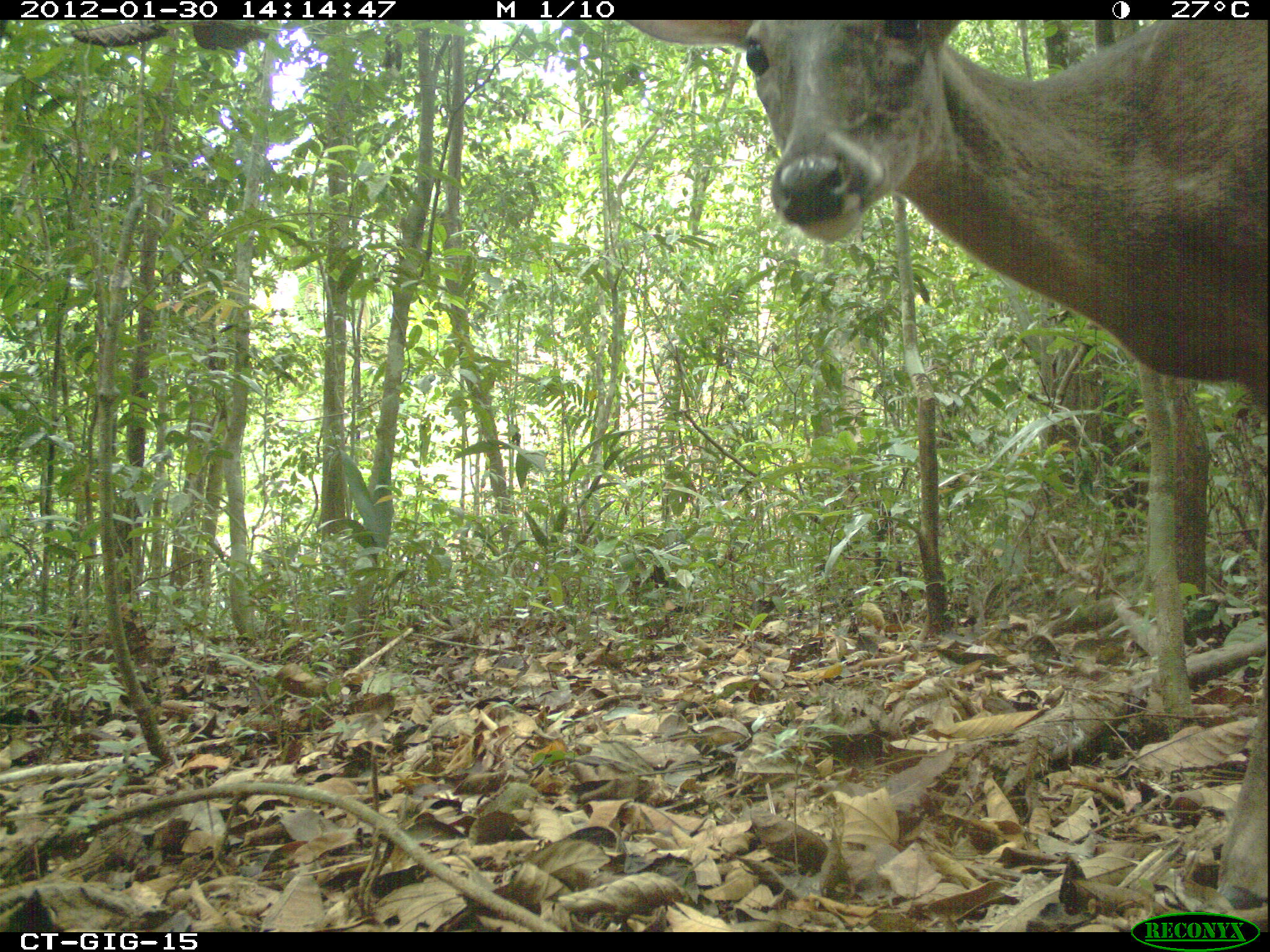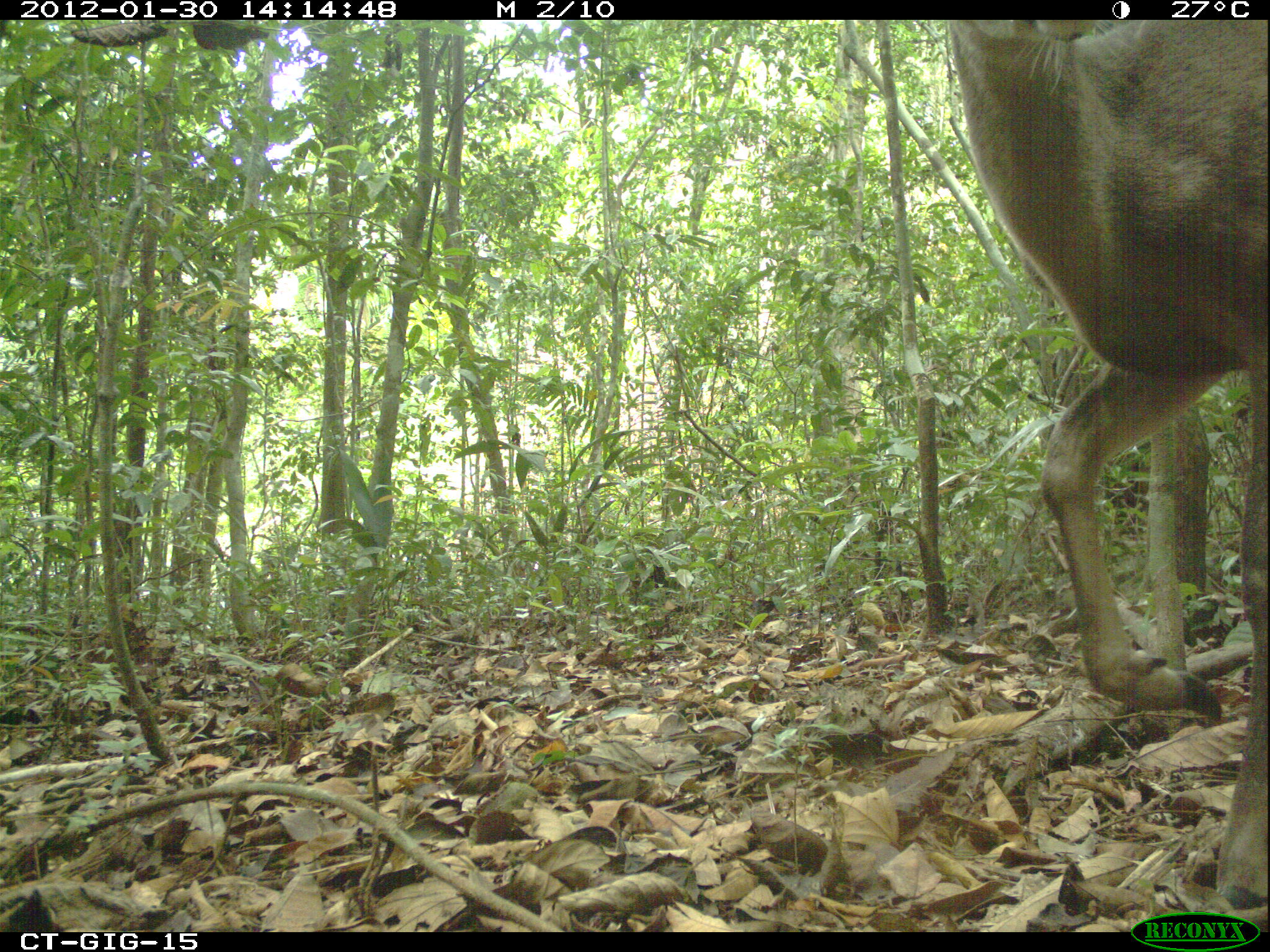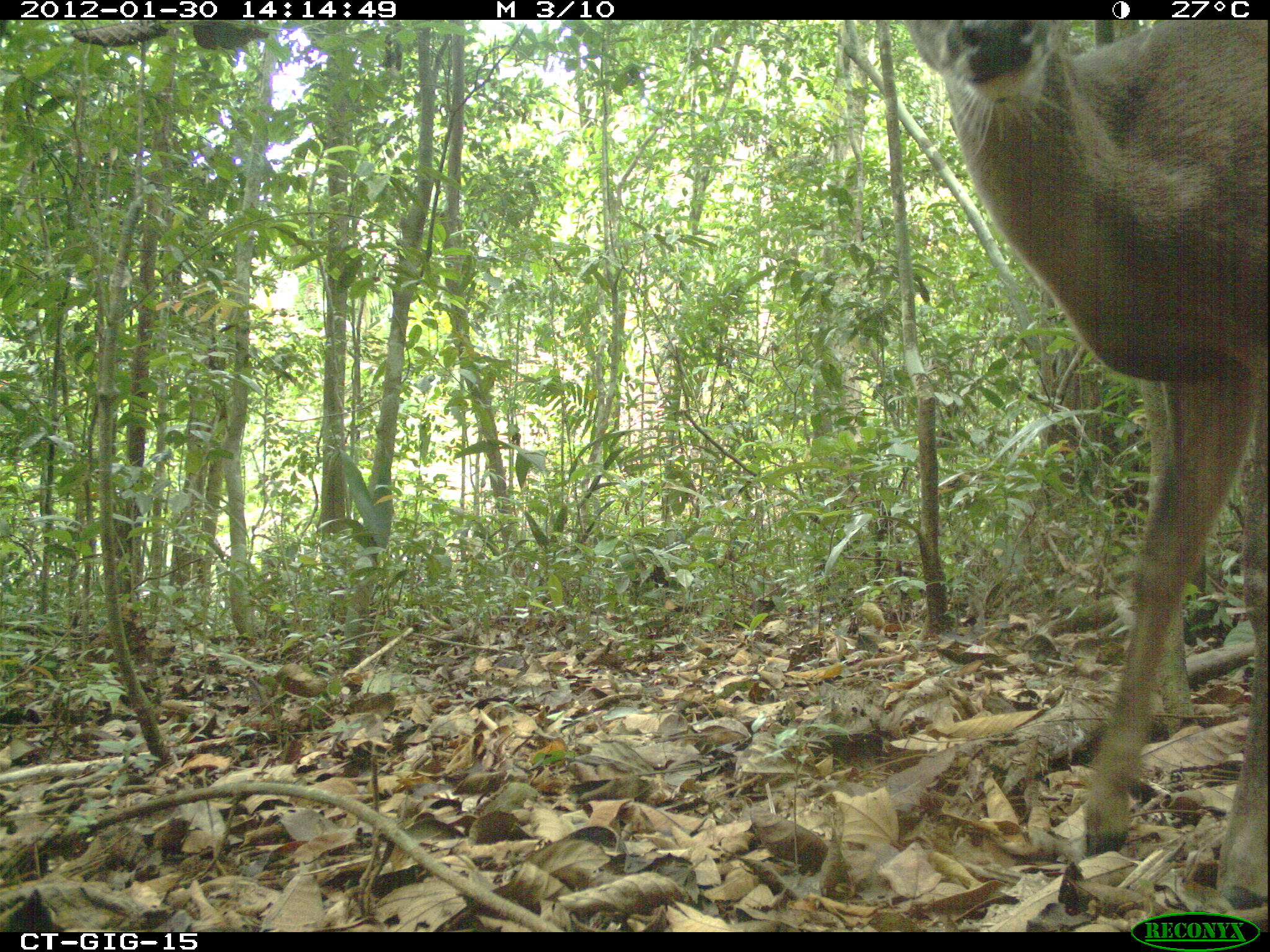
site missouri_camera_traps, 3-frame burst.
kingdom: Animalia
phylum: Chordata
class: Mammalia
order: Artiodactyla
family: Cervidae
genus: Odocoileus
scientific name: Odocoileus virginianus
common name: white-tailed deer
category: white tailed deer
White tailed deer (white-tailed deer) (Odocoileus virginianus). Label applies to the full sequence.